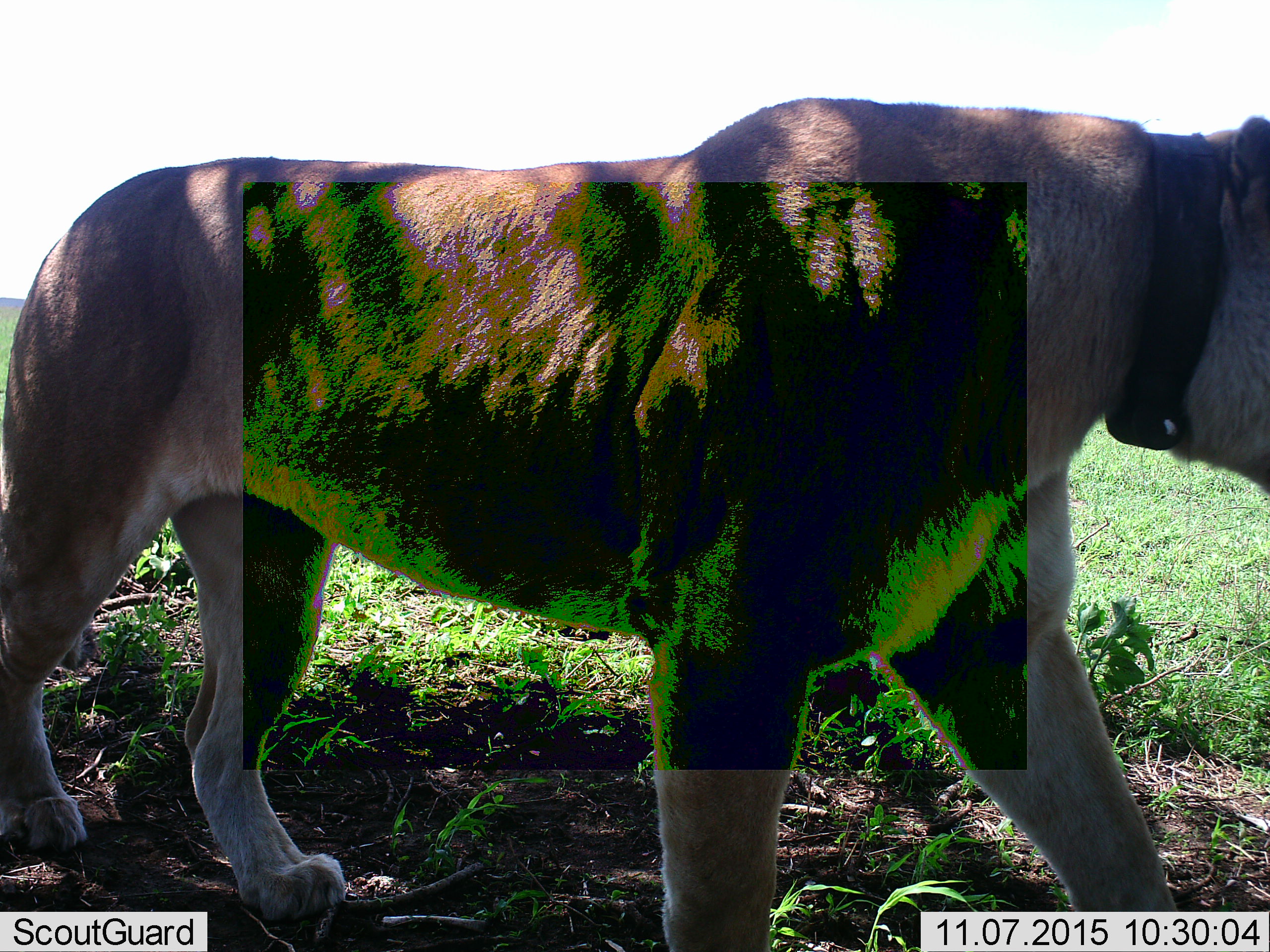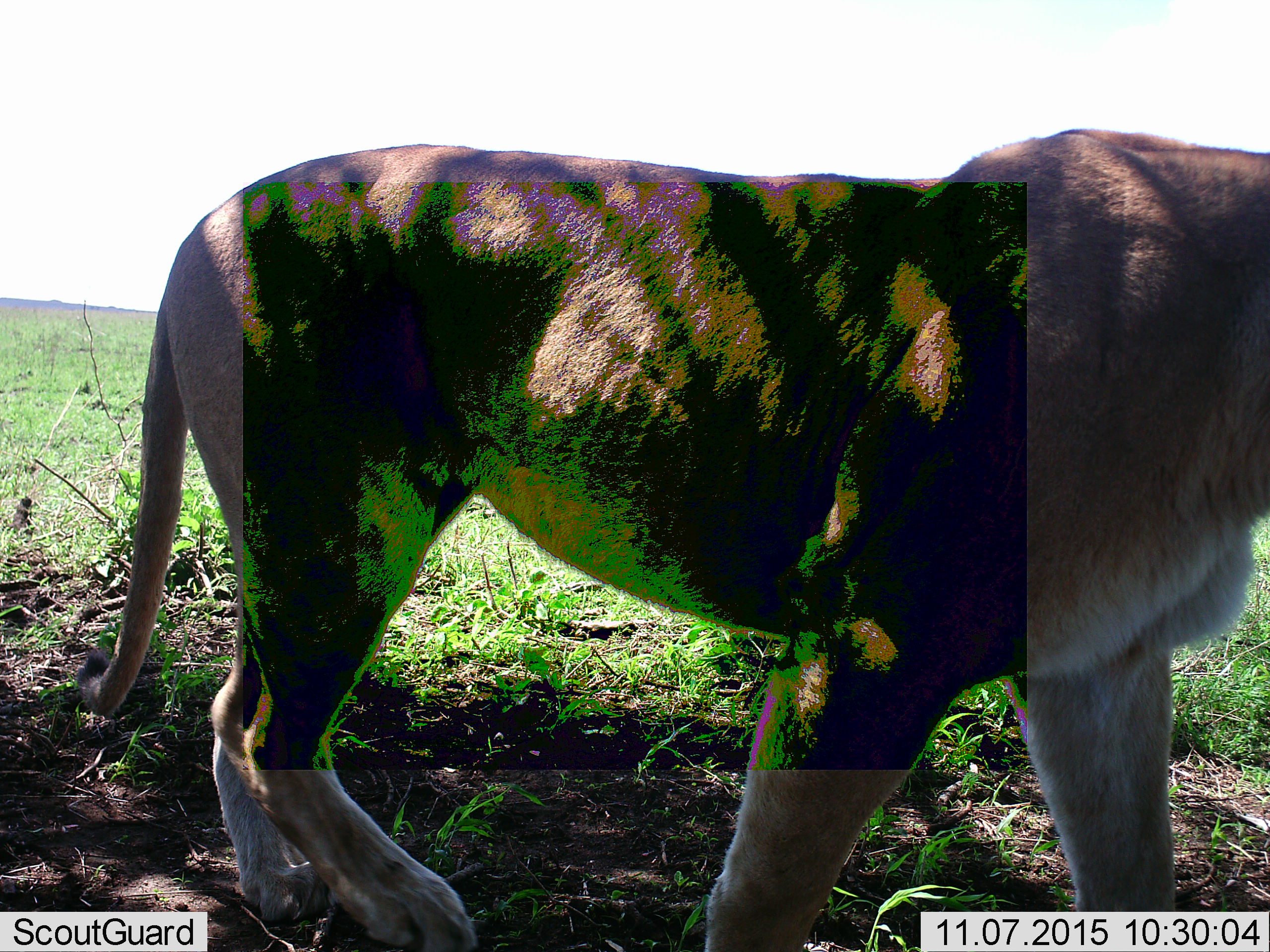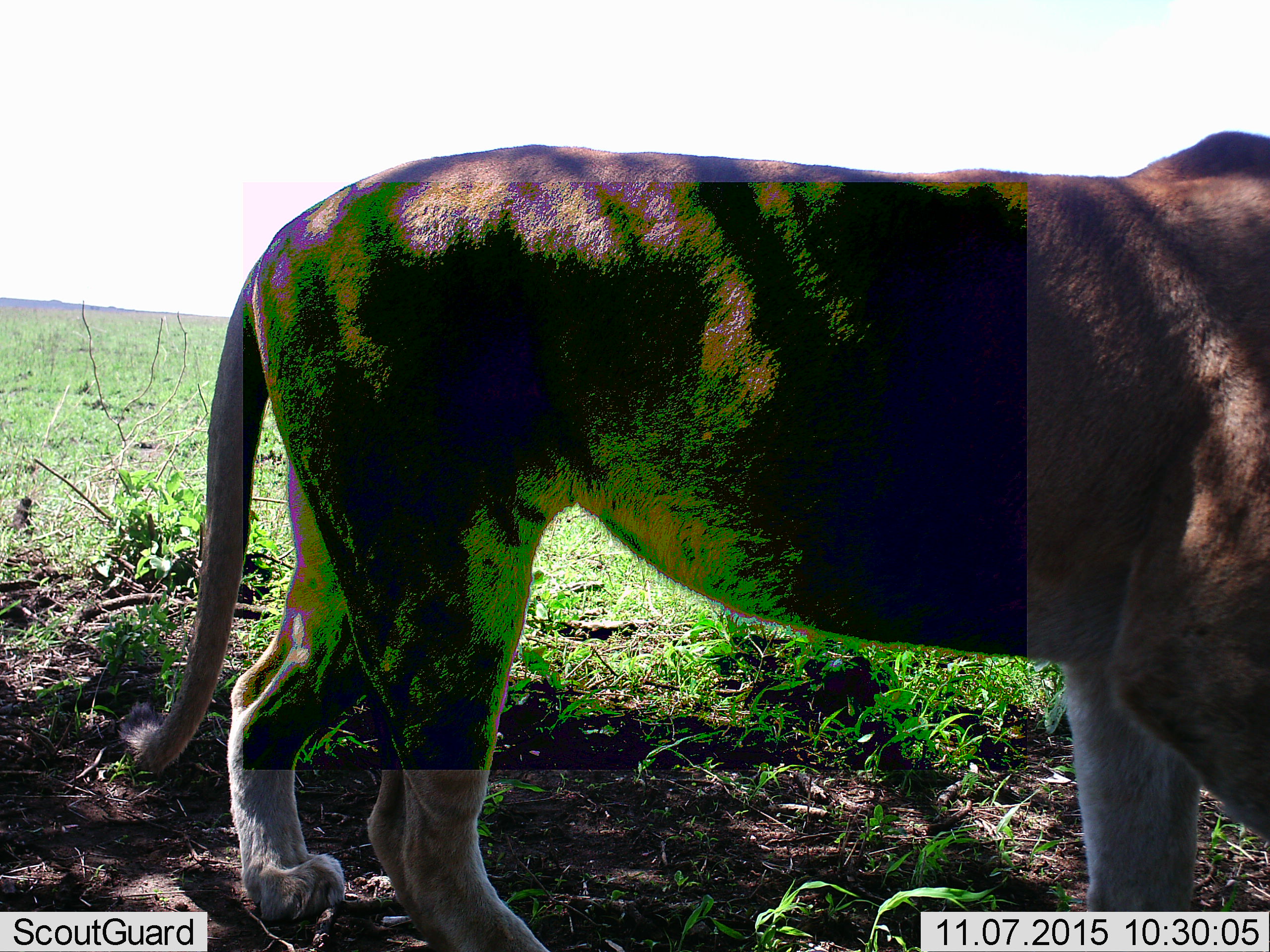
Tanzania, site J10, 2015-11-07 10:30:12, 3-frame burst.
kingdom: Animalia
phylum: Chordata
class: Mammalia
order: Carnivora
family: Felidae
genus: Panthera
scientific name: Panthera leo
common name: lion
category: lionfemale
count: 1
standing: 11%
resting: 0%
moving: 100%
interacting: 0%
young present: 0%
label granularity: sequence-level